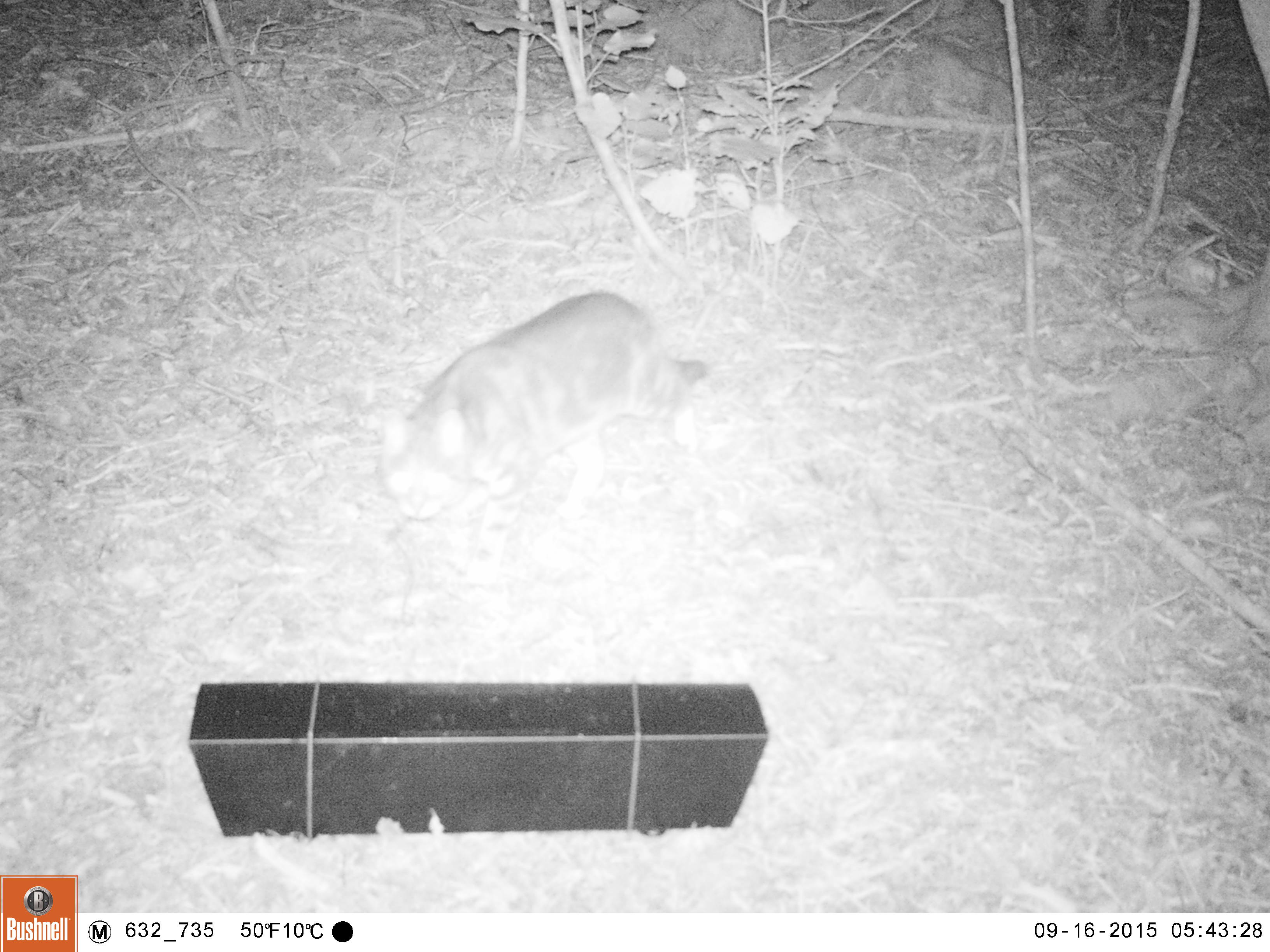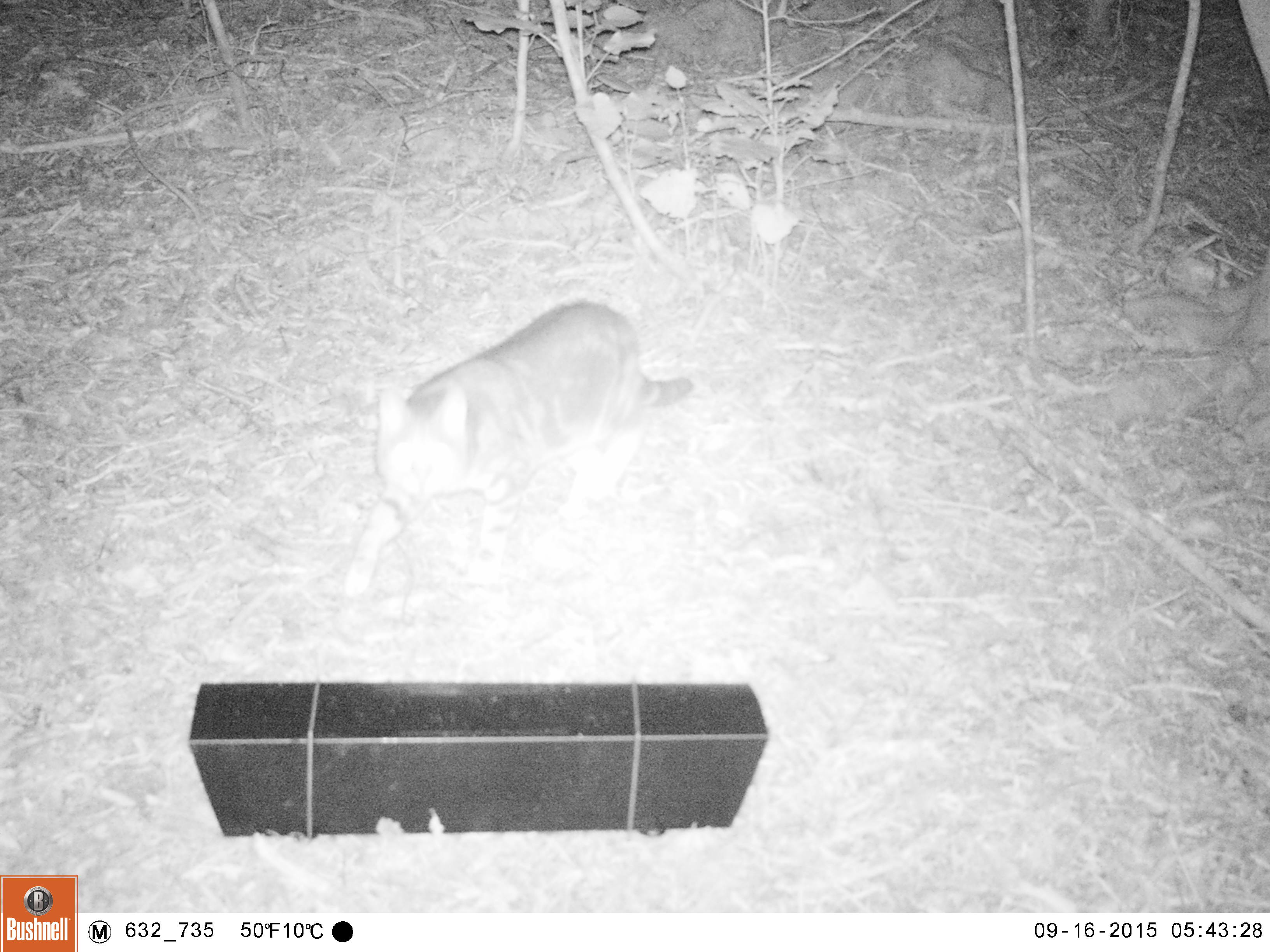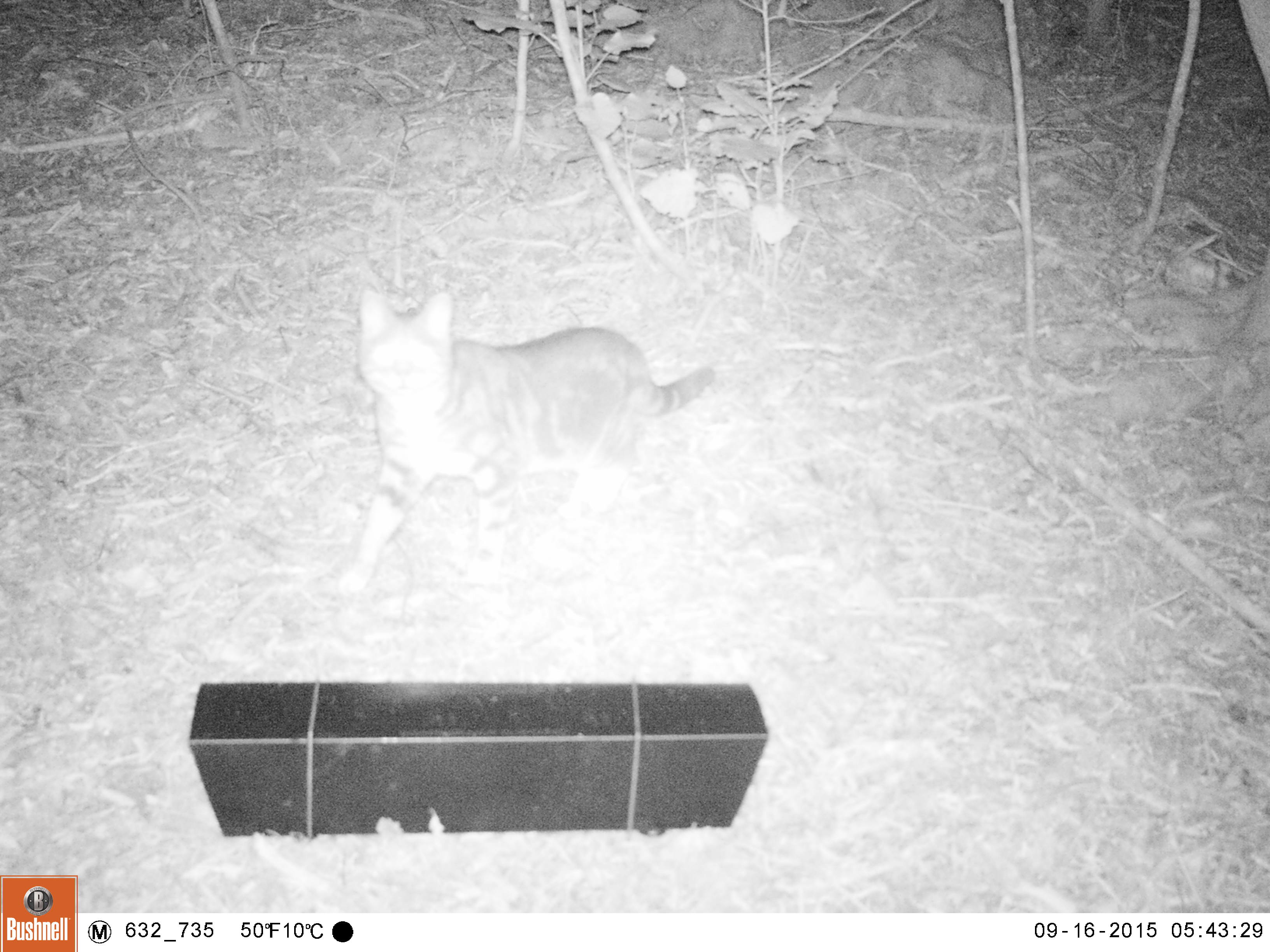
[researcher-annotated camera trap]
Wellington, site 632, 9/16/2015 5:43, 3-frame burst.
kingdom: Animalia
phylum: Chordata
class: Mammalia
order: Carnivora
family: Felidae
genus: Felis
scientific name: Felis catus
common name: cat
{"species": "cat (Felis catus)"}